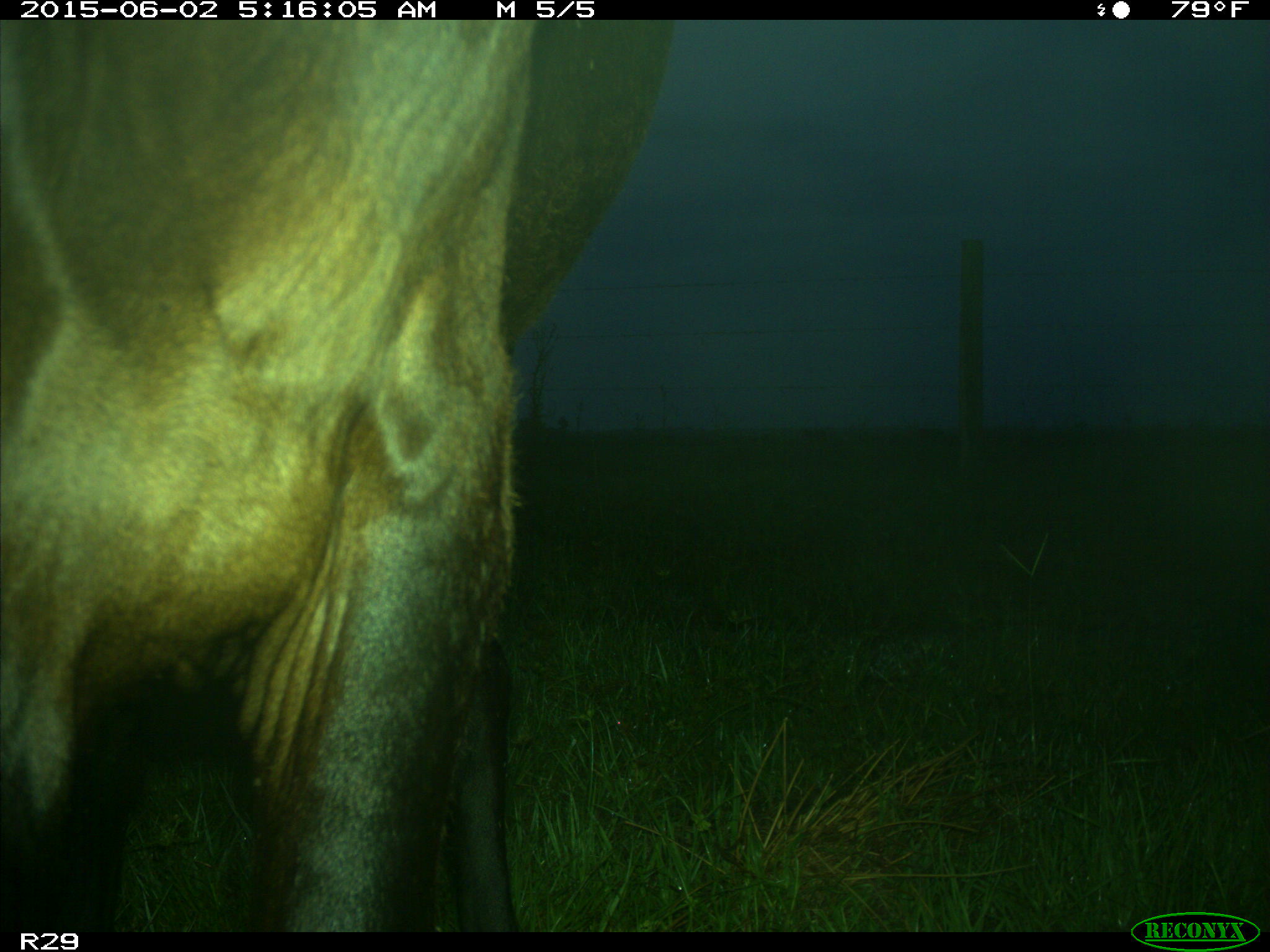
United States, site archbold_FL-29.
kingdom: Animalia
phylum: Chordata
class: Mammalia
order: Artiodactyla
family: Bovidae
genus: Bos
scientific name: Bos taurus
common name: domestic cow